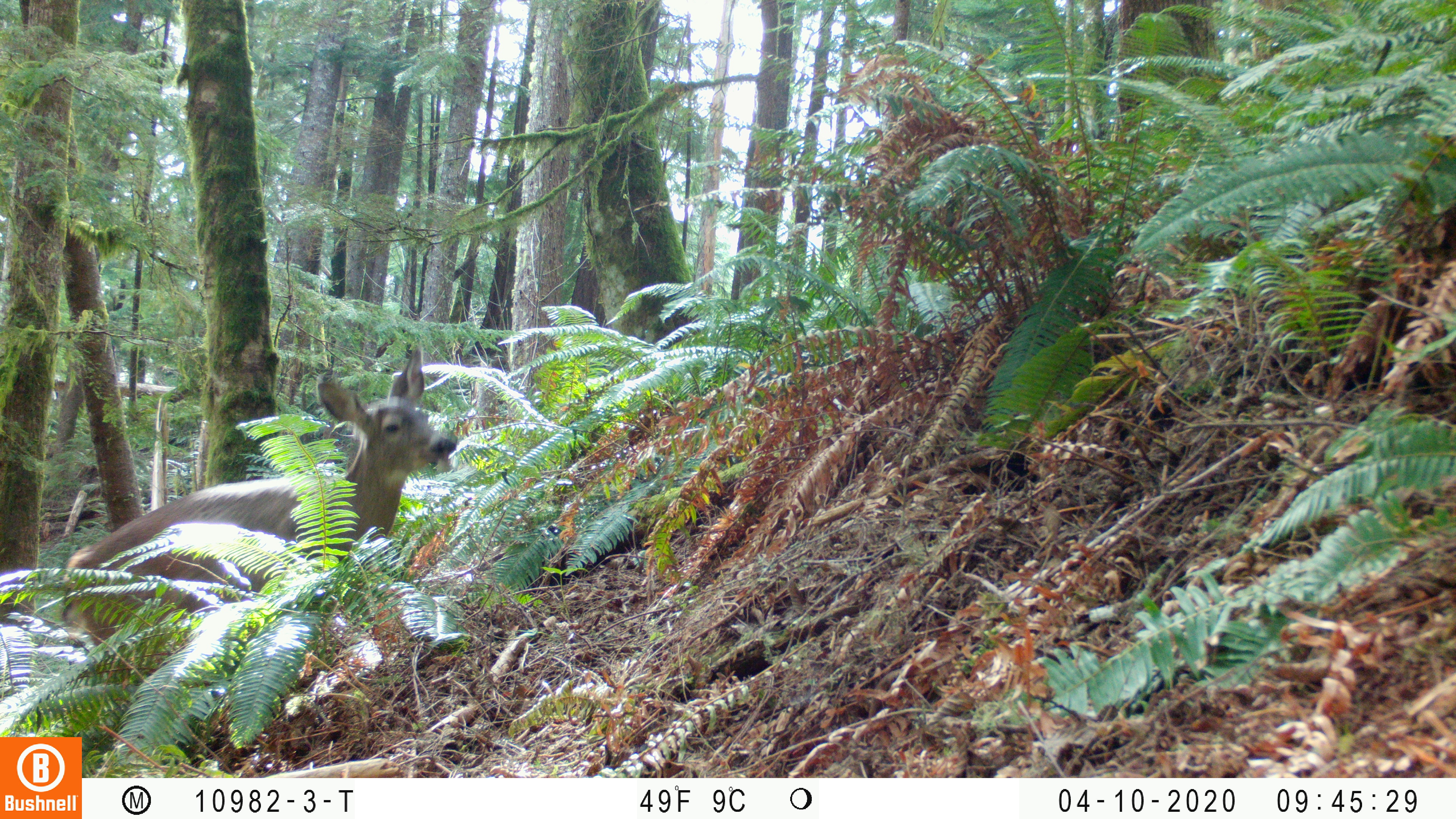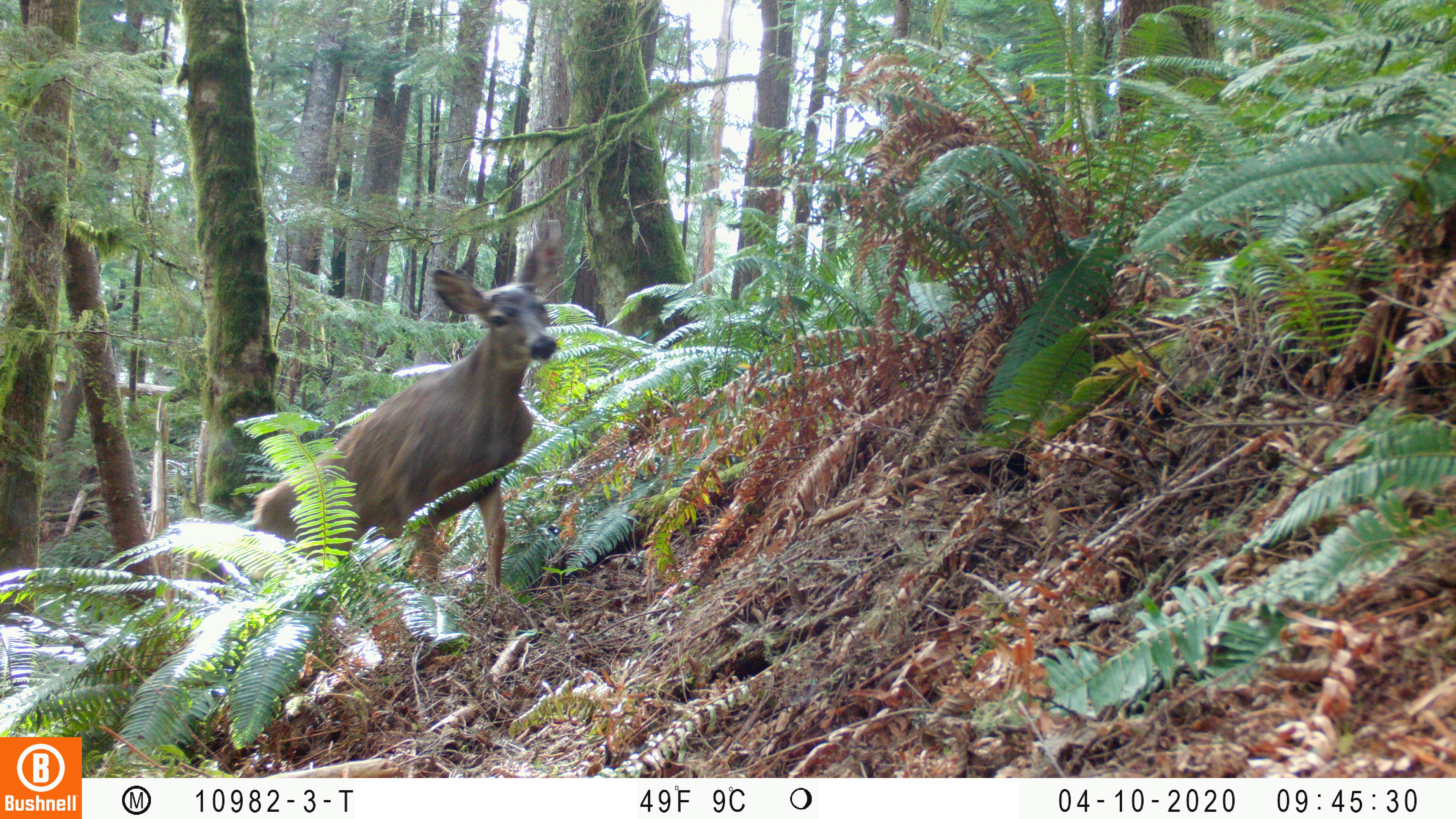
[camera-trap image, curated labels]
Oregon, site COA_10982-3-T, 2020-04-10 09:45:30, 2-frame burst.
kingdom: Animalia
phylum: Chordata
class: Mammalia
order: Artiodactyla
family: Cervidae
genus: Odocoileus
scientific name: Odocoileus hemionus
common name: black-tailed deer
Black-tailed deer (Odocoileus hemionus).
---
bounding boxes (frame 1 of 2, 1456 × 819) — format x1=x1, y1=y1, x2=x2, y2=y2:
black-tailed deer: x1=55, y1=334, x2=463, y2=662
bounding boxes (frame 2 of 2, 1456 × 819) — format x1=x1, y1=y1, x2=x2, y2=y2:
black-tailed deer: x1=251, y1=209, x2=571, y2=592